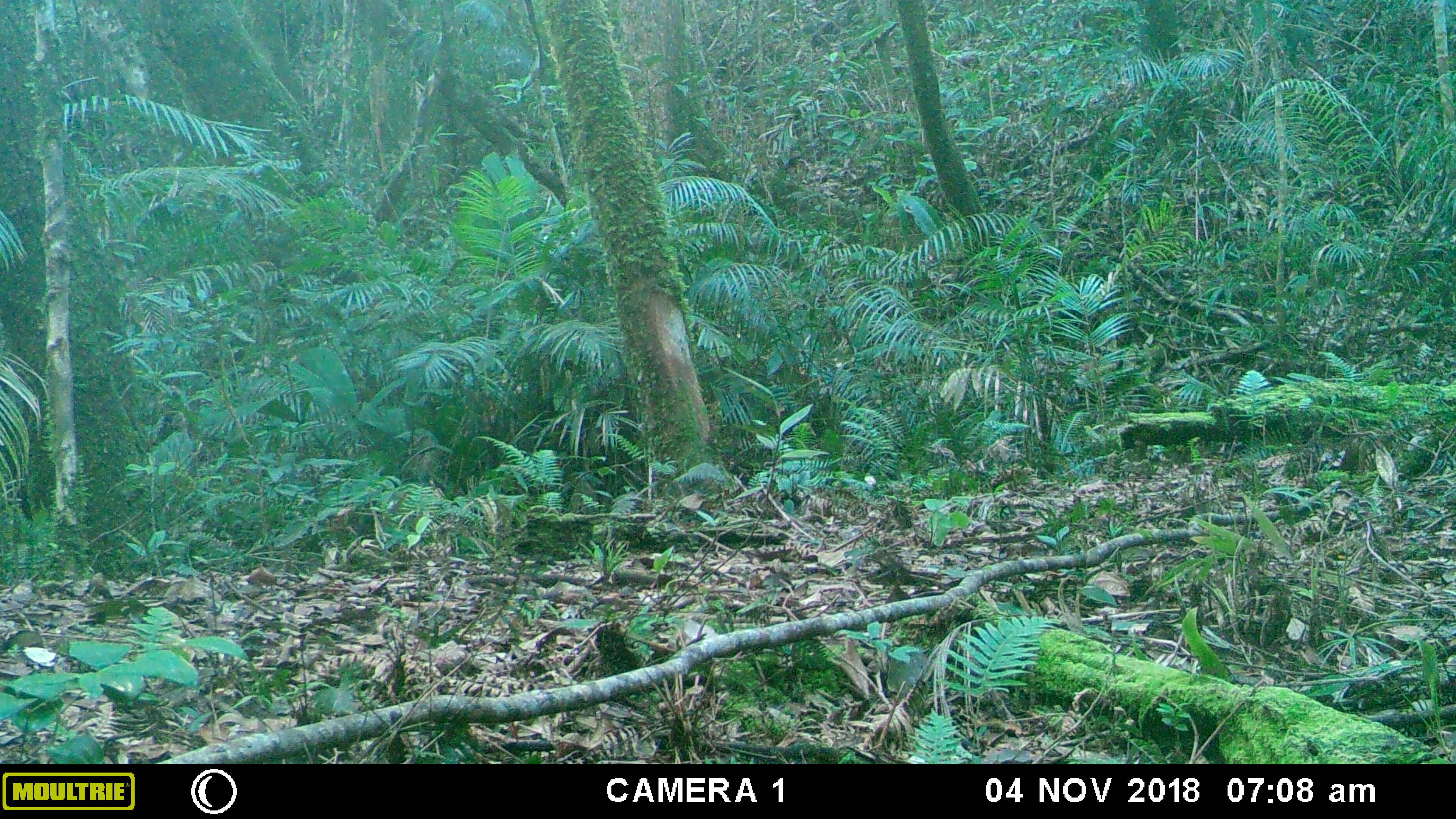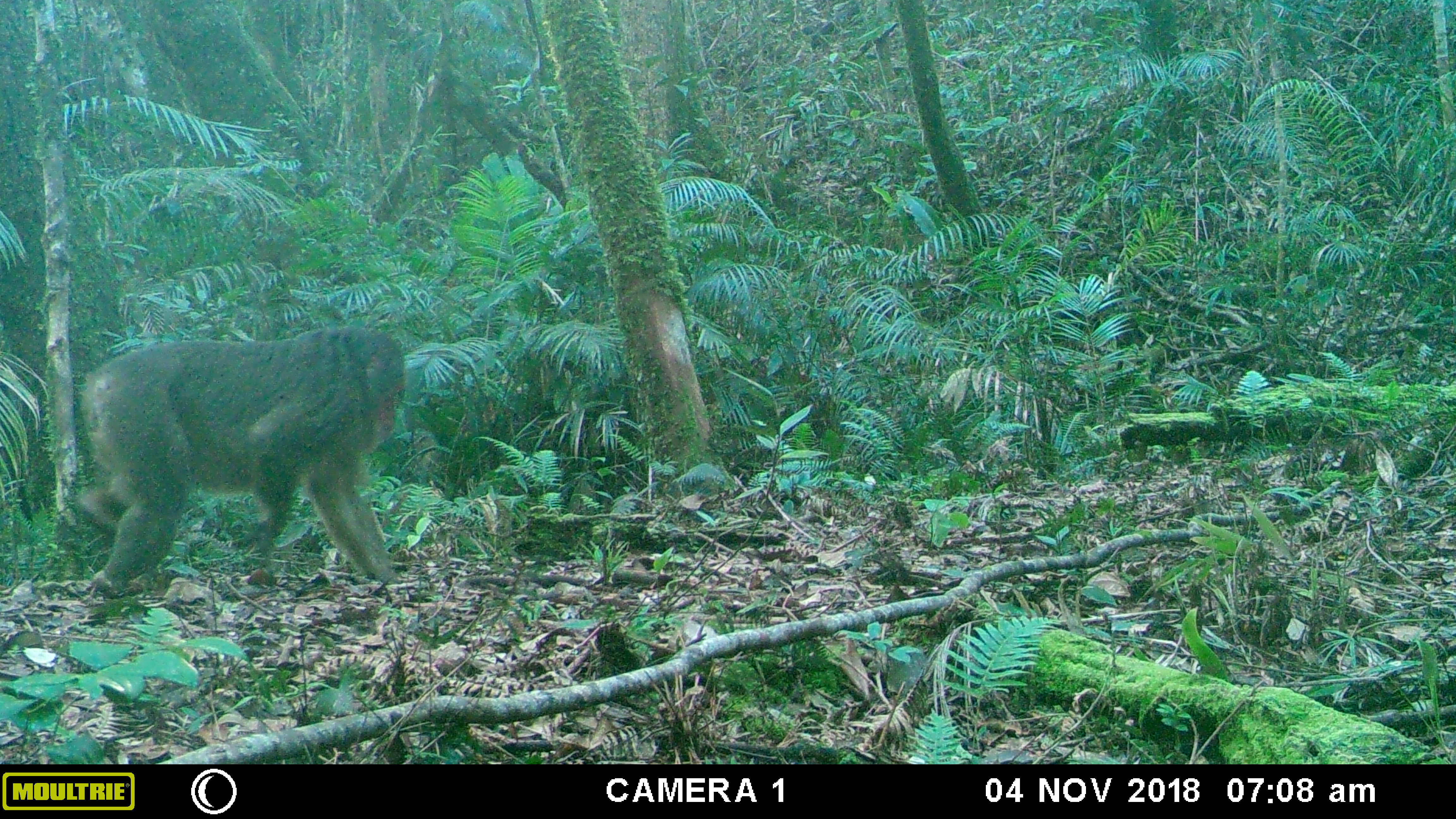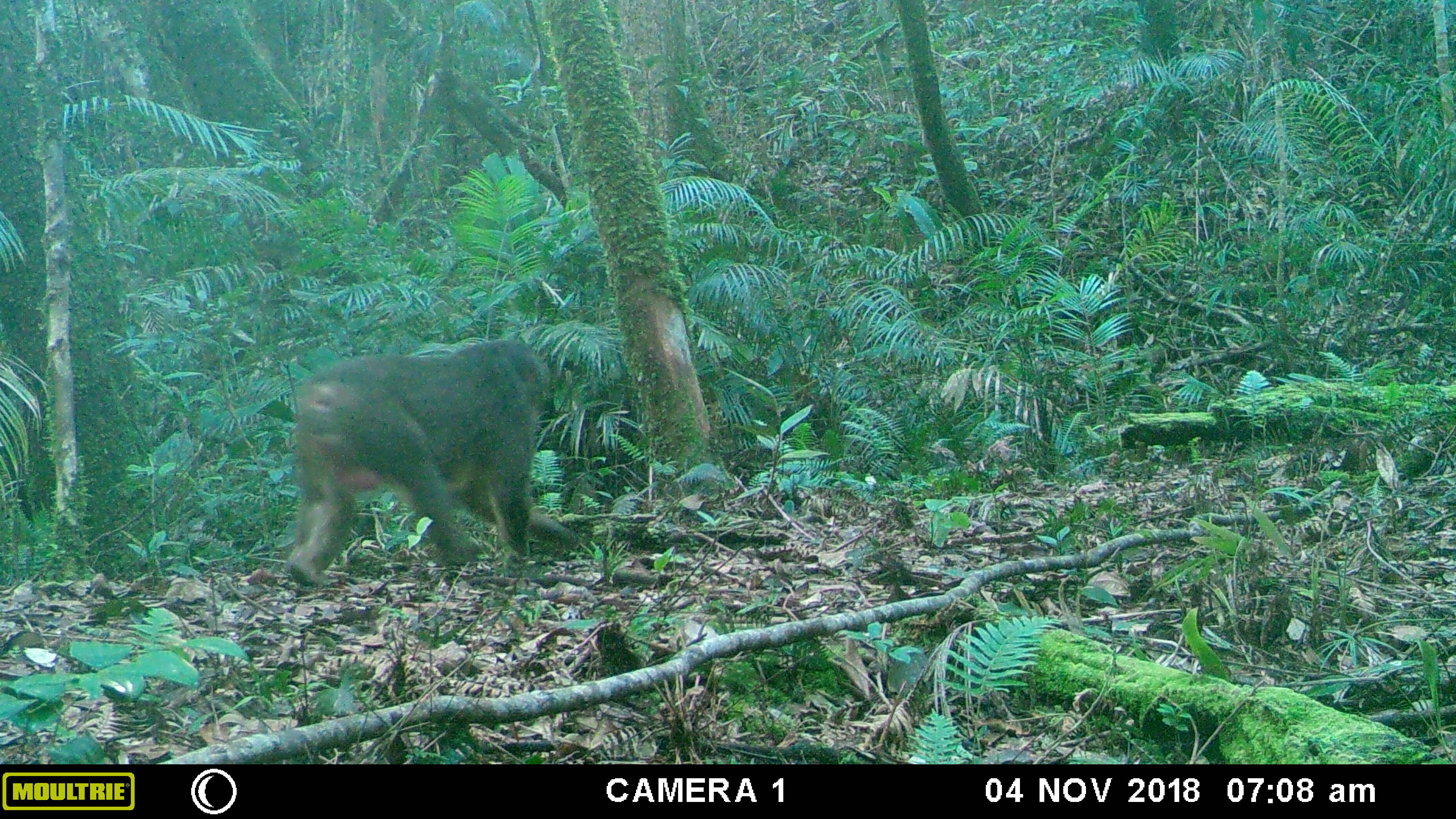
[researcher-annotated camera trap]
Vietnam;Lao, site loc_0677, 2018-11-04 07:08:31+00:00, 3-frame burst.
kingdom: Animalia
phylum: Chordata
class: Mammalia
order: Primates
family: Cercopithecidae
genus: Macaca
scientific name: Macaca arctoides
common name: stump-tailed macaque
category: stump tailed macaque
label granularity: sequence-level